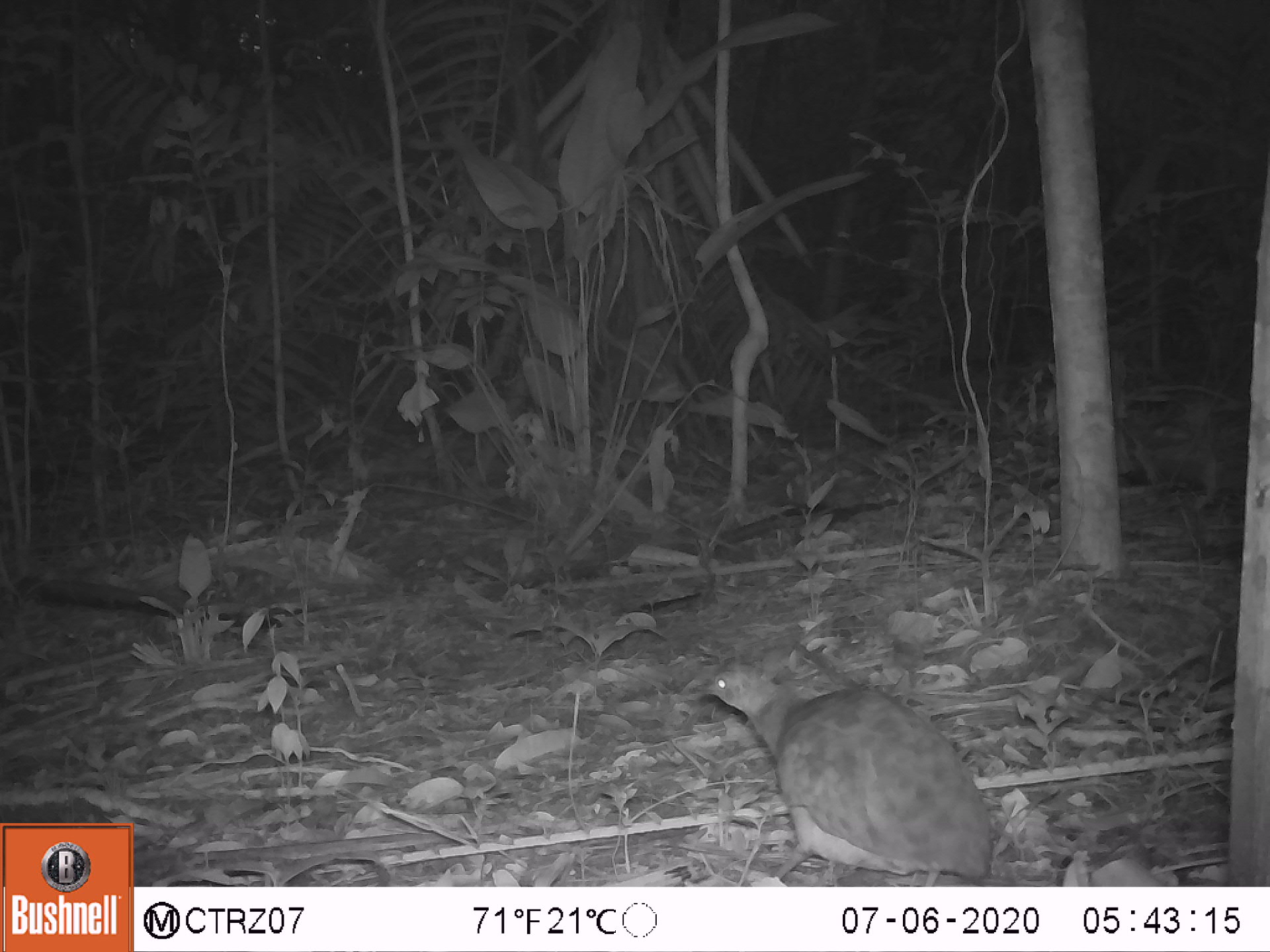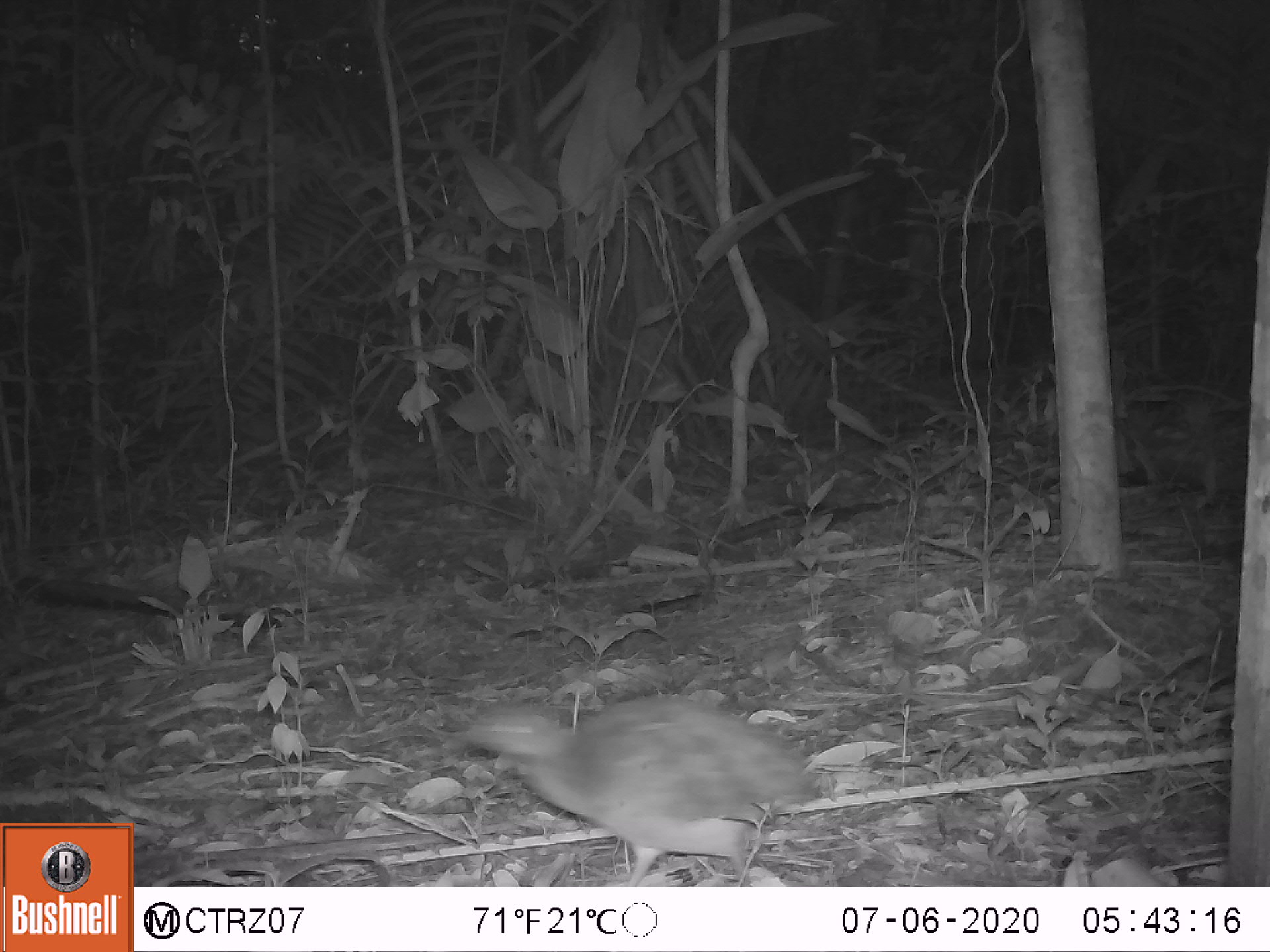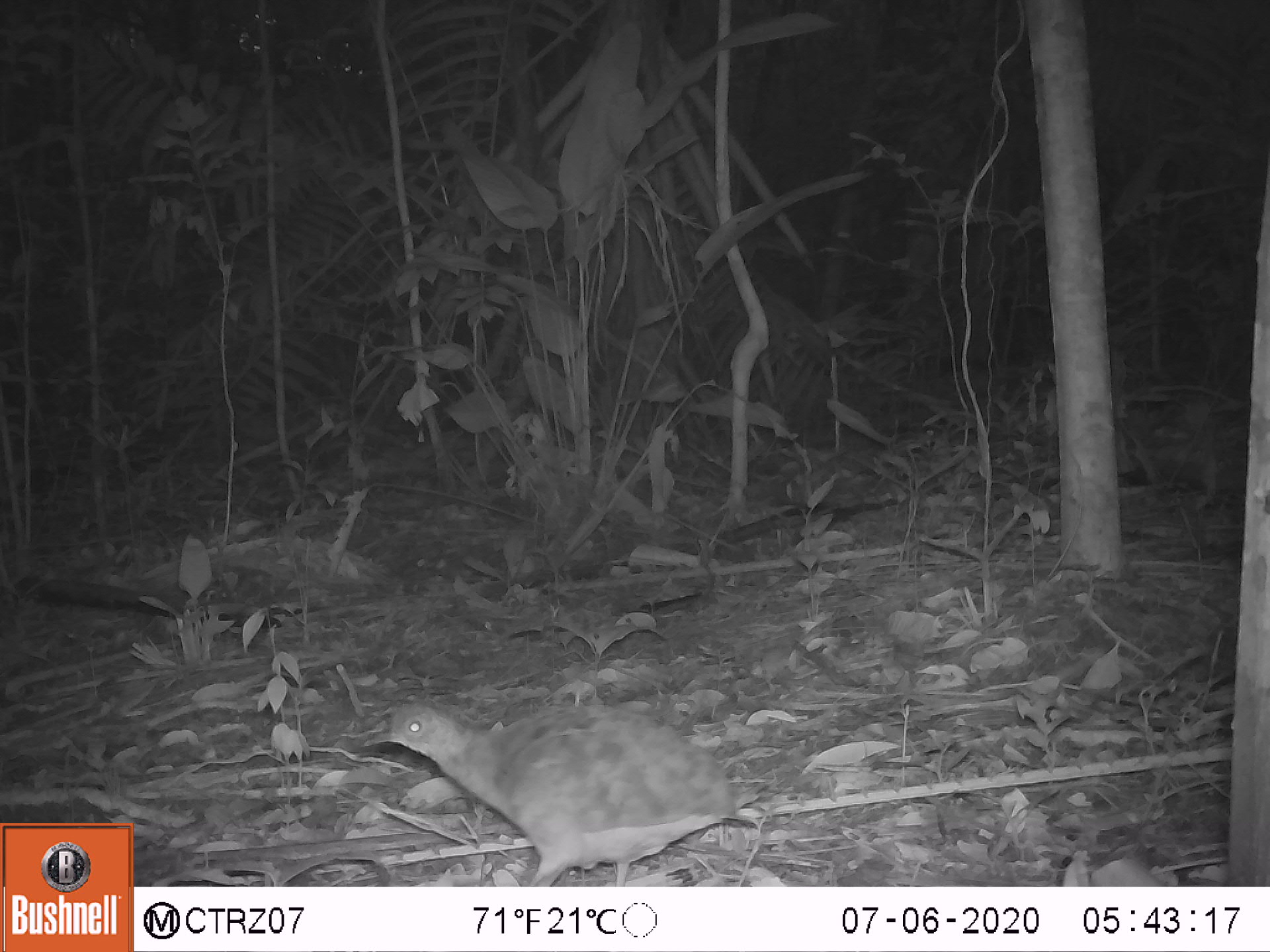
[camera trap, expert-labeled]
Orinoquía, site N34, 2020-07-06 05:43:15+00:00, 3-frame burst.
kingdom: Animalia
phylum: Chordata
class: Aves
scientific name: Aves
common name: bird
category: unknown bird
Unknown bird (bird) (Aves).